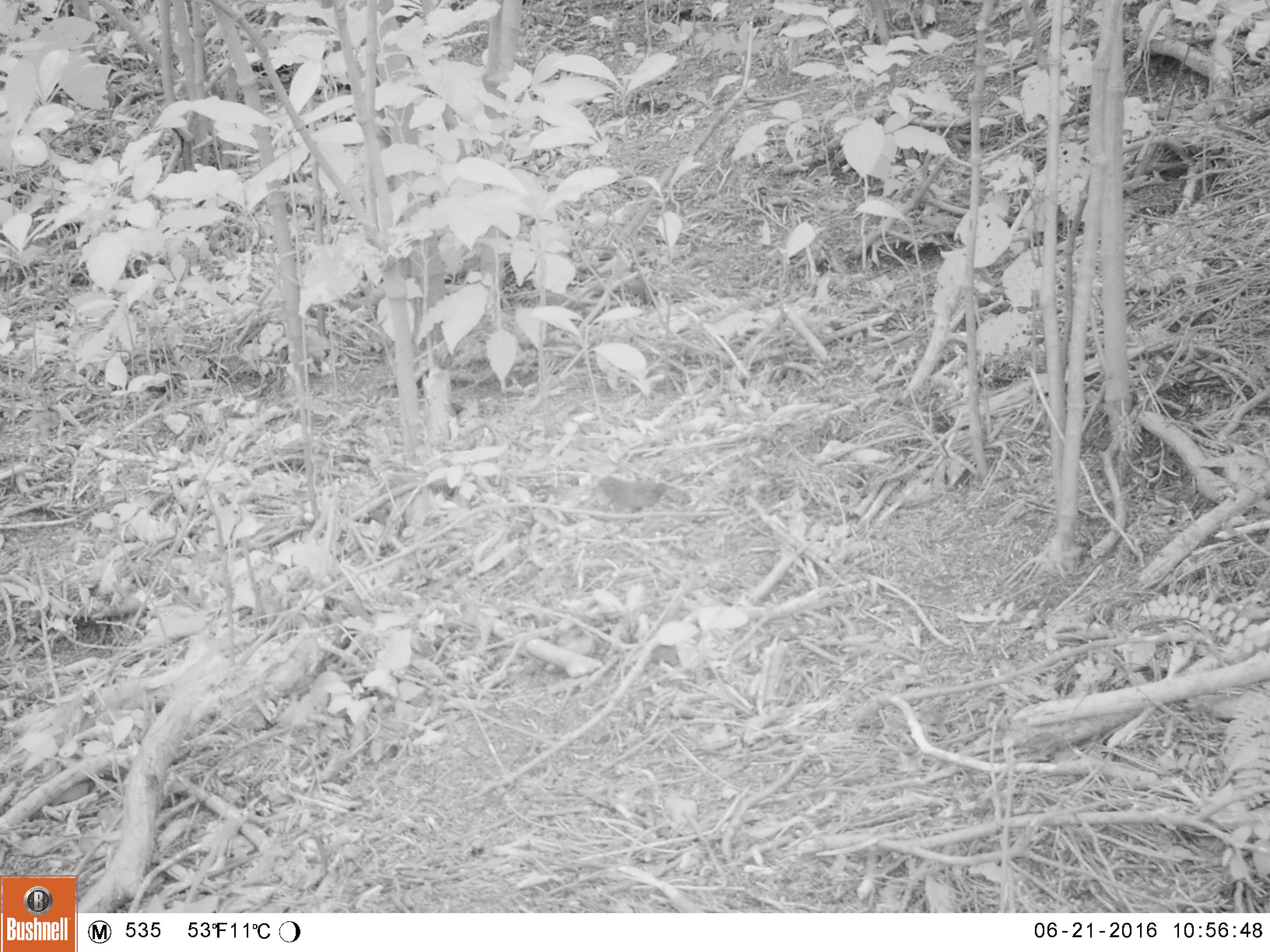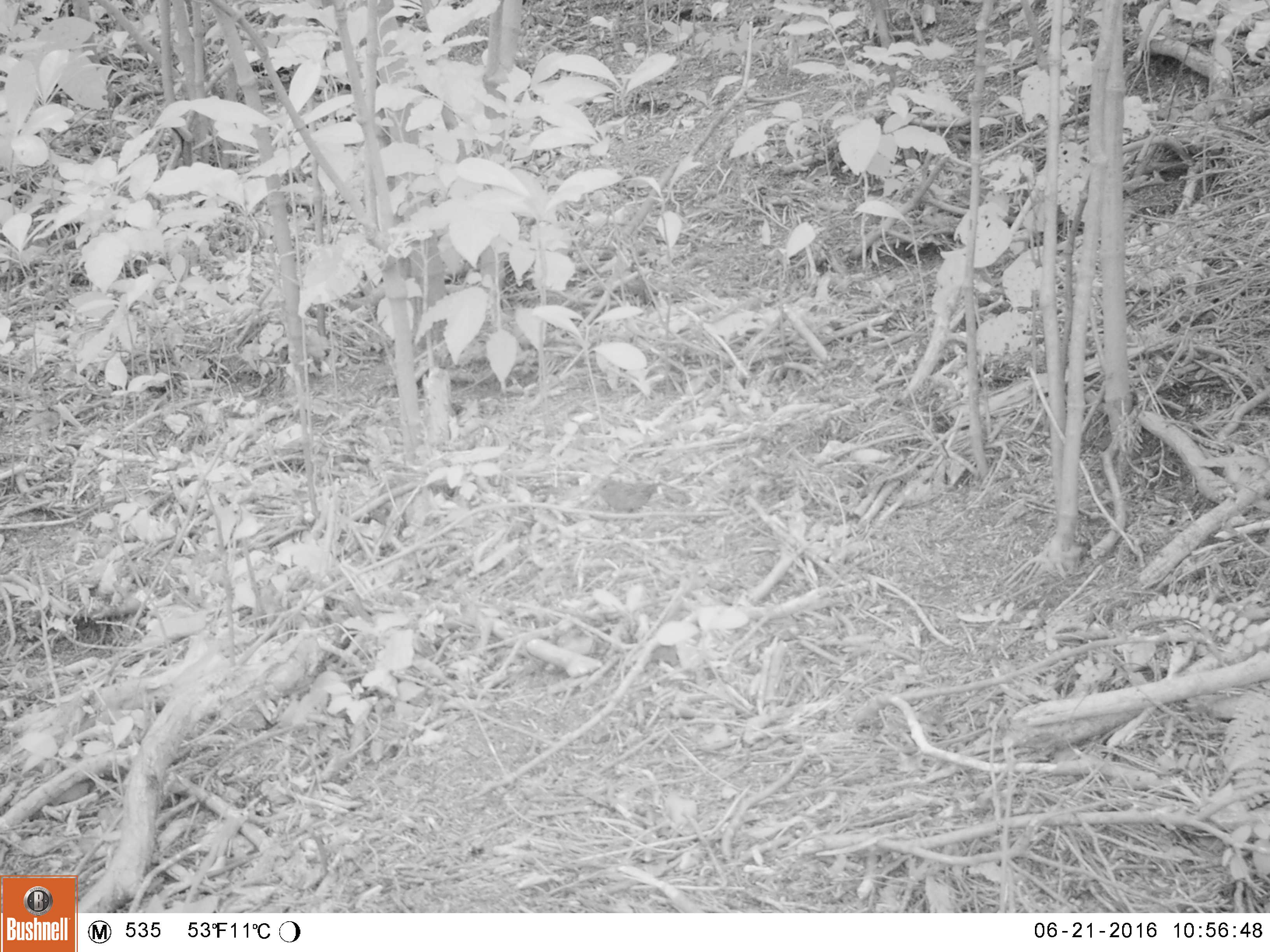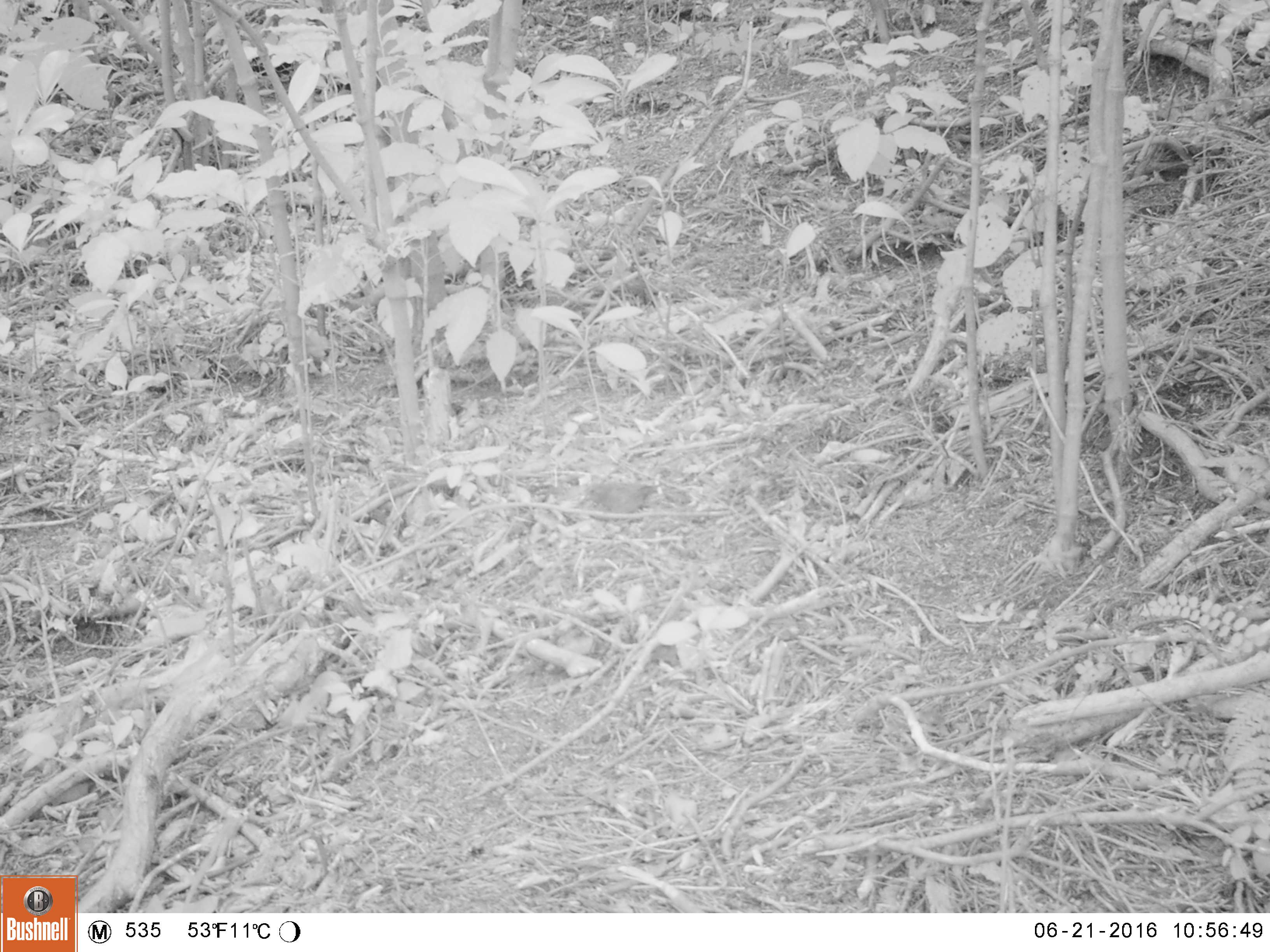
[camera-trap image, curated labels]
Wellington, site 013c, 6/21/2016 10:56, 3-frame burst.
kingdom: Animalia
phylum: Chordata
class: Aves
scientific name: Aves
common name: bird